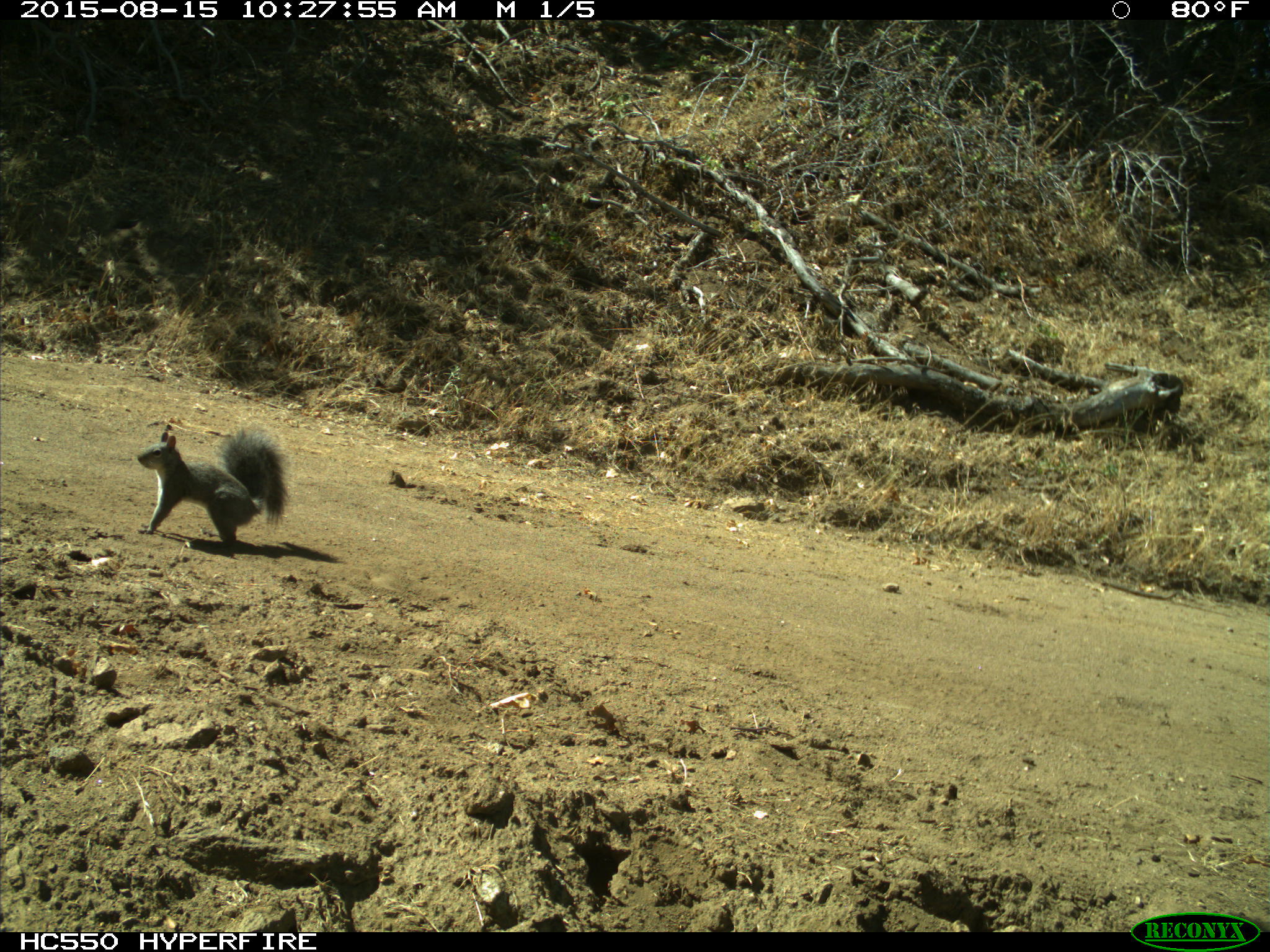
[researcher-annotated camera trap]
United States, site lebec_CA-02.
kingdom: Animalia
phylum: Chordata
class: Mammalia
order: Rodentia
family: Sciuridae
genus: Sciurus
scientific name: Sciurus carolinensis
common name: eastern gray squirrel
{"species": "Sciurus carolinensis (eastern gray squirrel)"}